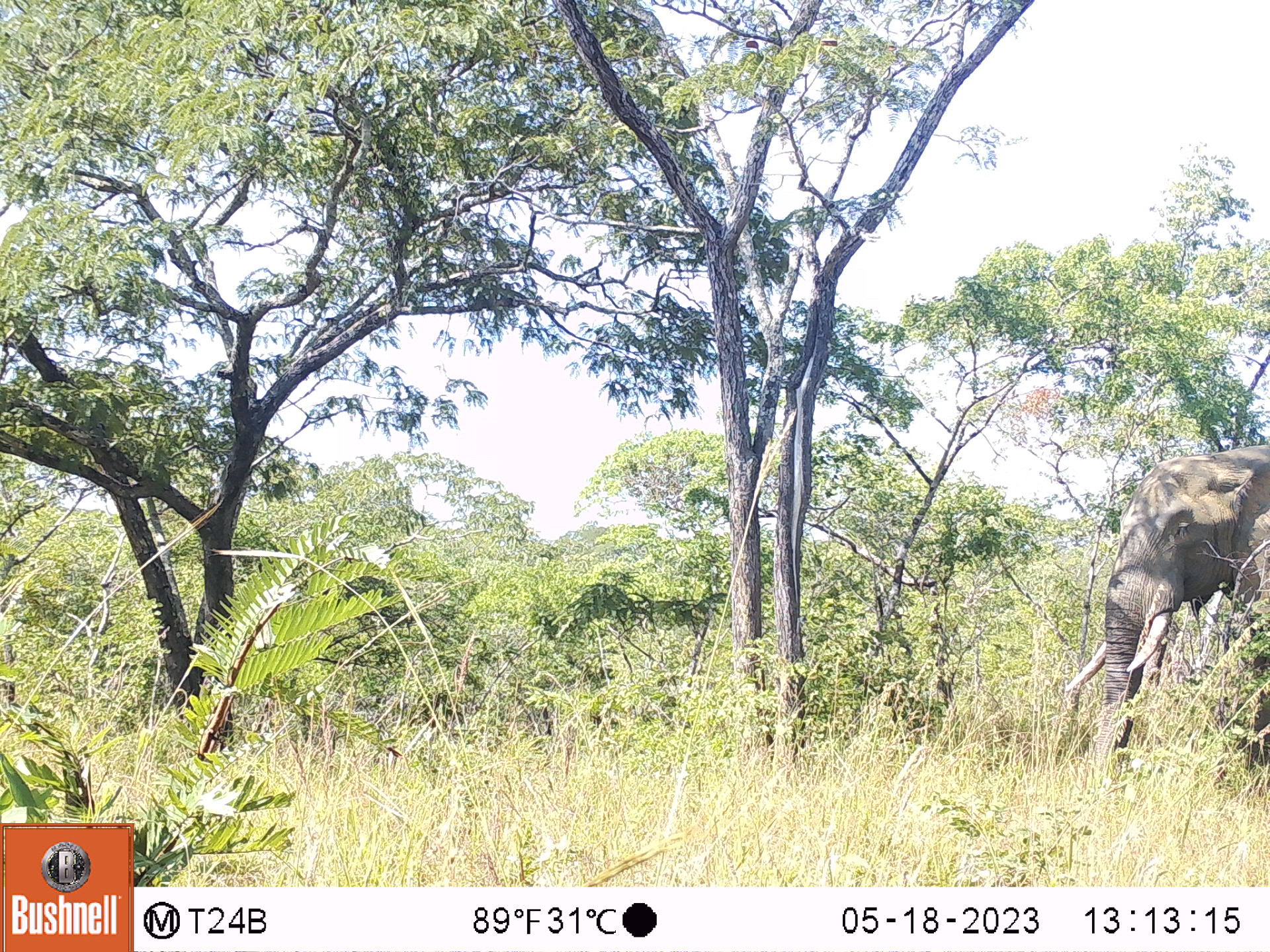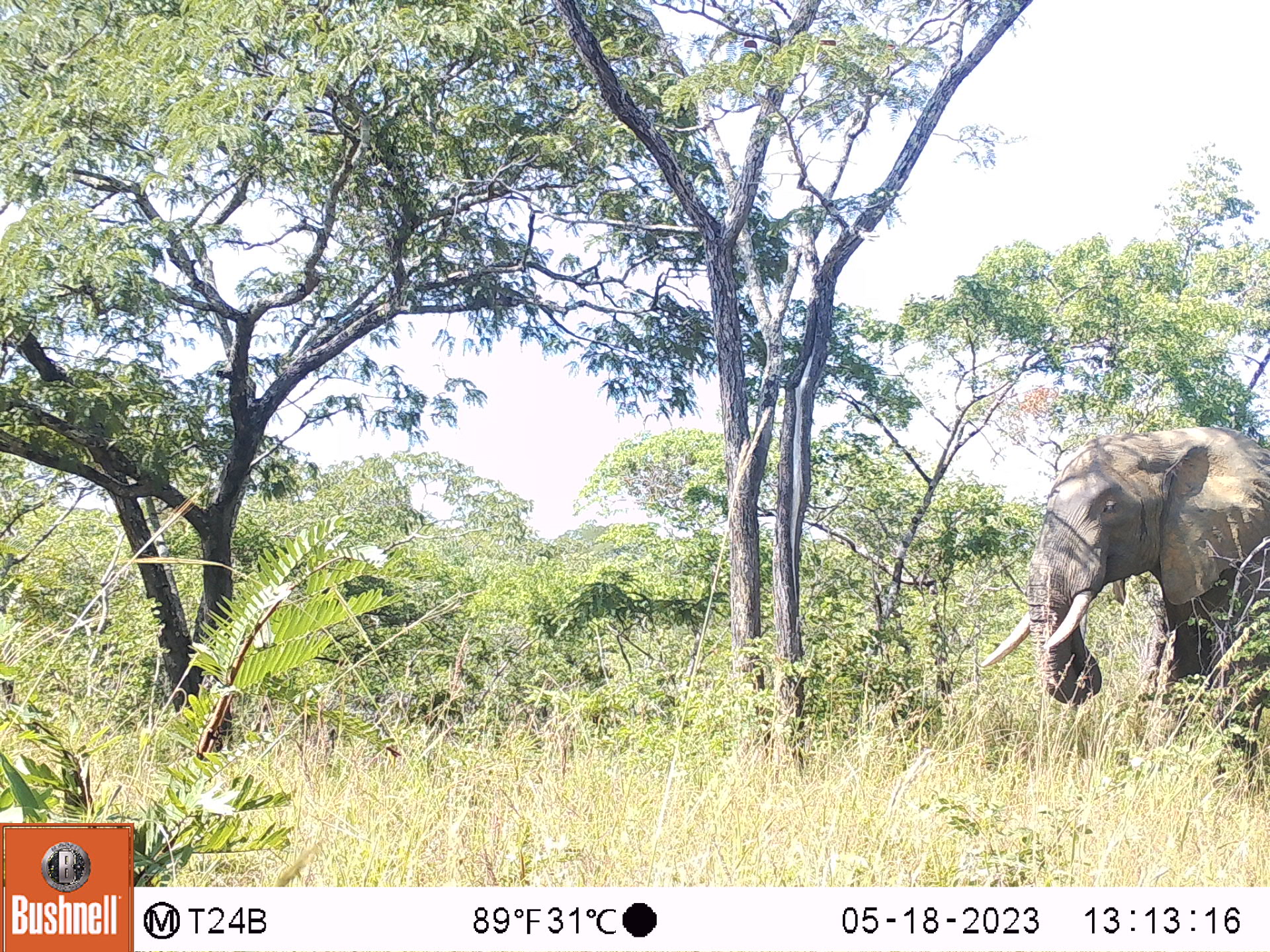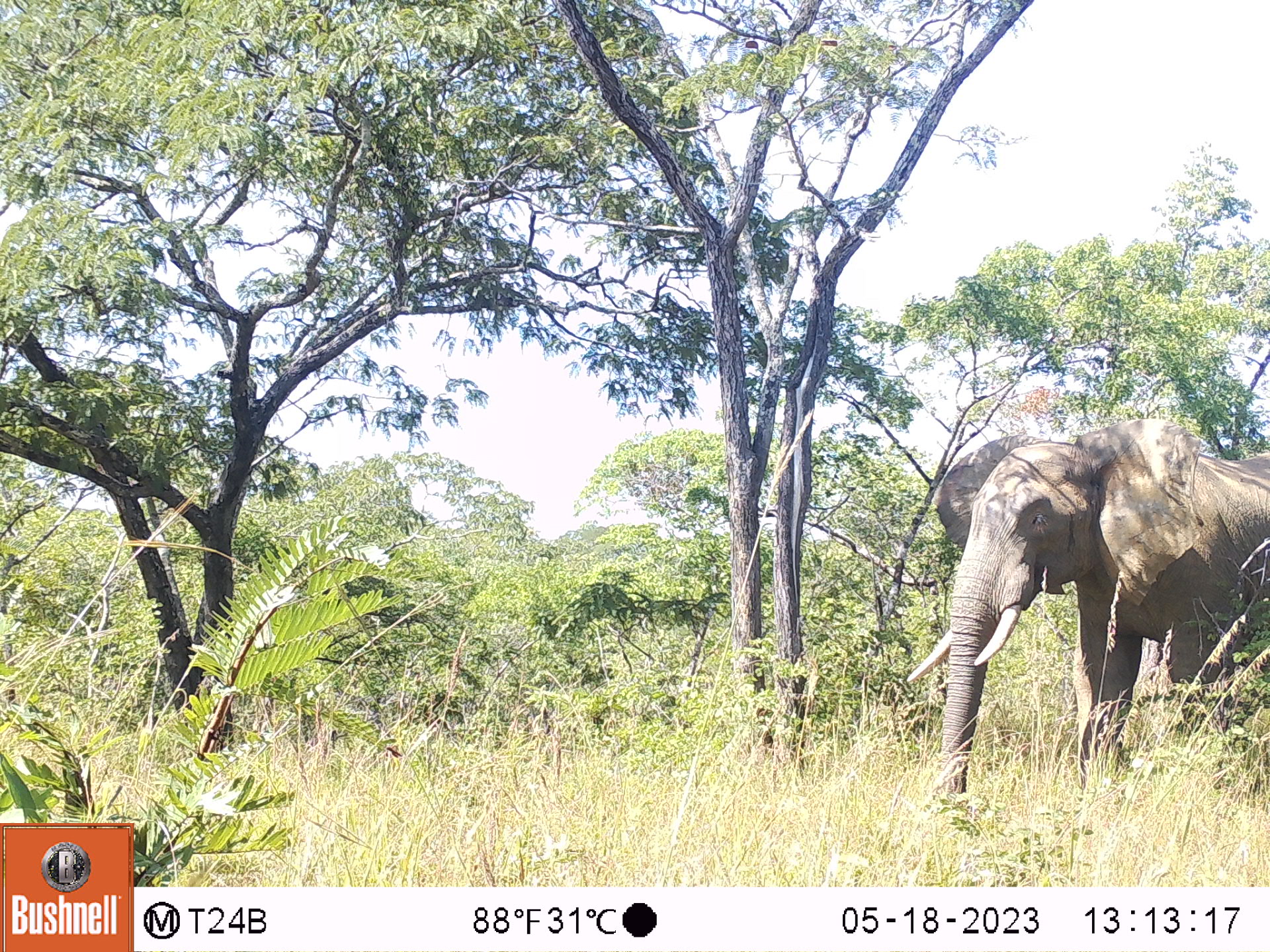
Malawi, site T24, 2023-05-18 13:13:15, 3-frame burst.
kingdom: Animalia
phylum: Chordata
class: Mammalia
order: Proboscidea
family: Elephantidae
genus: Loxodonta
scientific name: Loxodonta africana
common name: african savanna elephant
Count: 1.